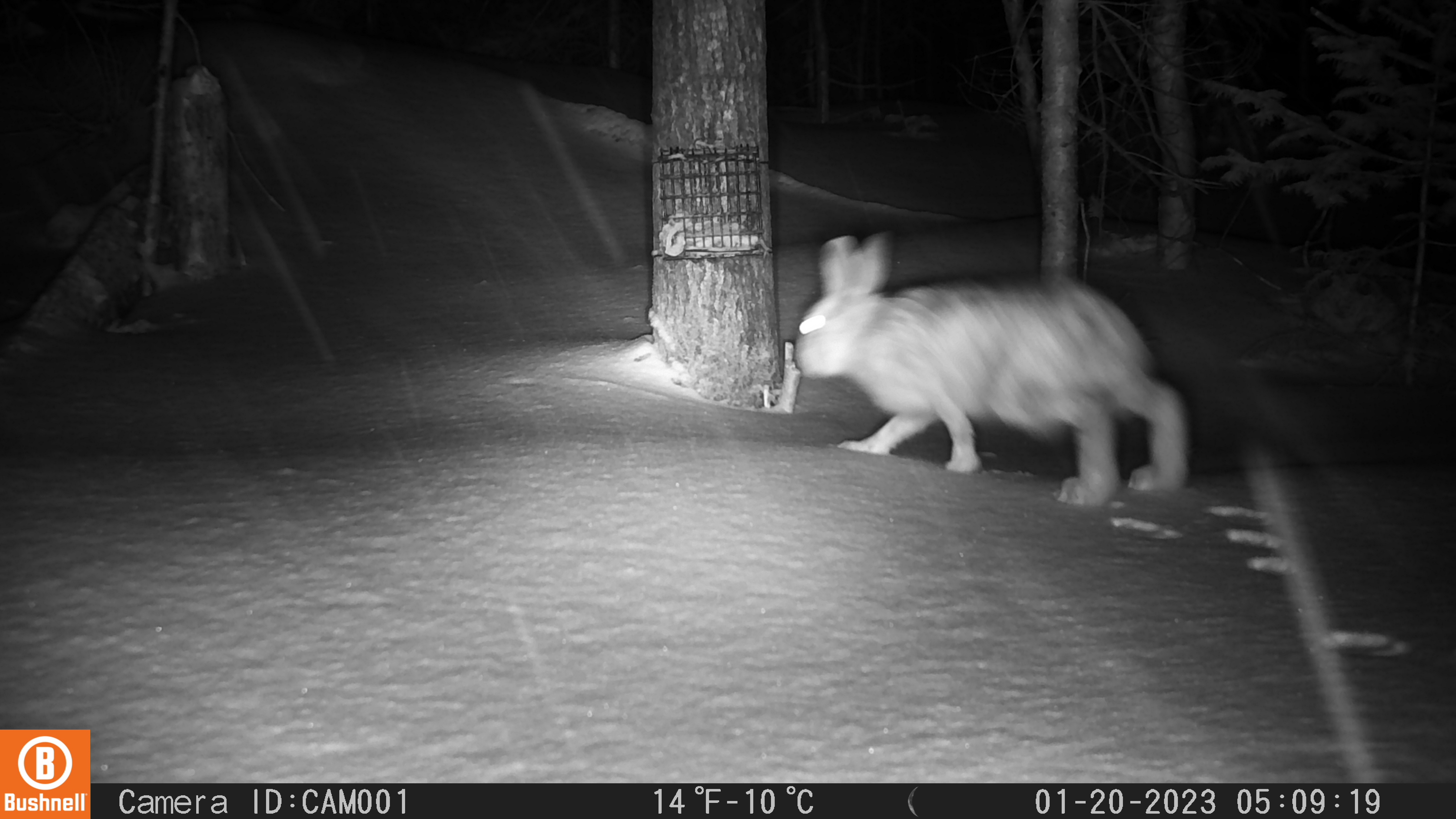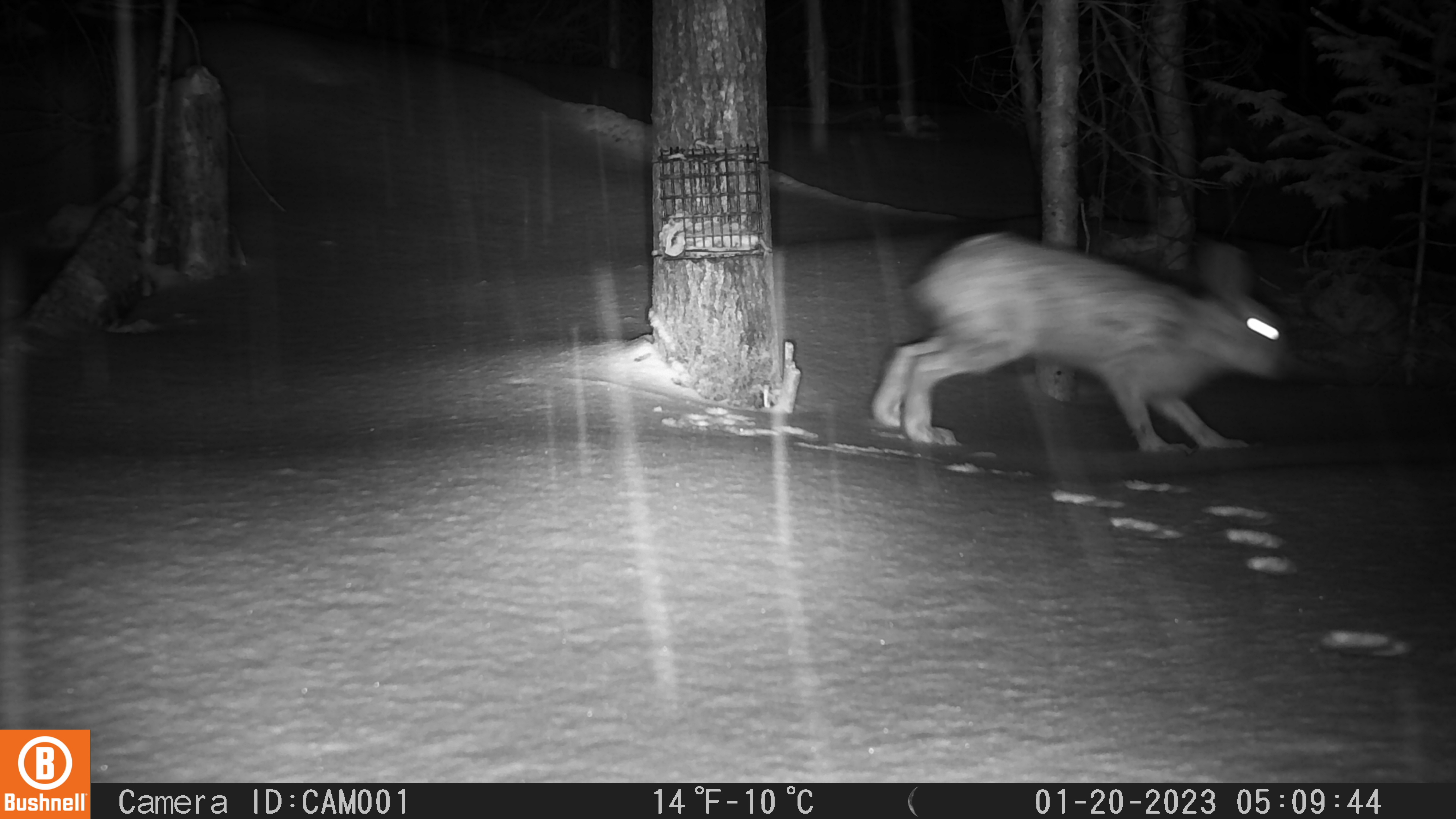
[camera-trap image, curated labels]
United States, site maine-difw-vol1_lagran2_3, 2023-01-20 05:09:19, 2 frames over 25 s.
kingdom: Animalia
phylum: Chordata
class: Mammalia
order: Lagomorpha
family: Leporidae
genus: Lepus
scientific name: Lepus americanus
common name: snowshoe hare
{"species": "snowshoe hare (Lepus americanus)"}